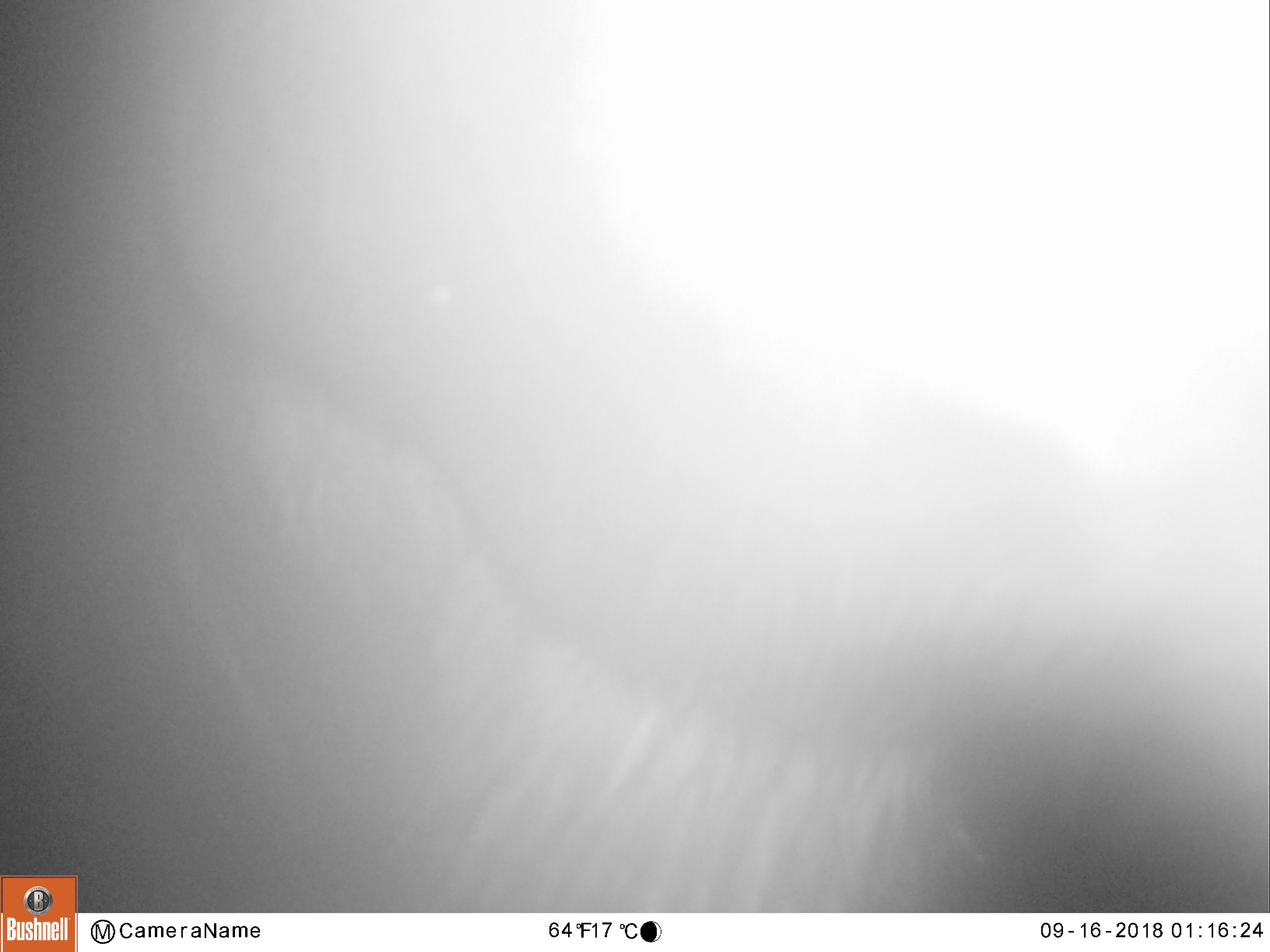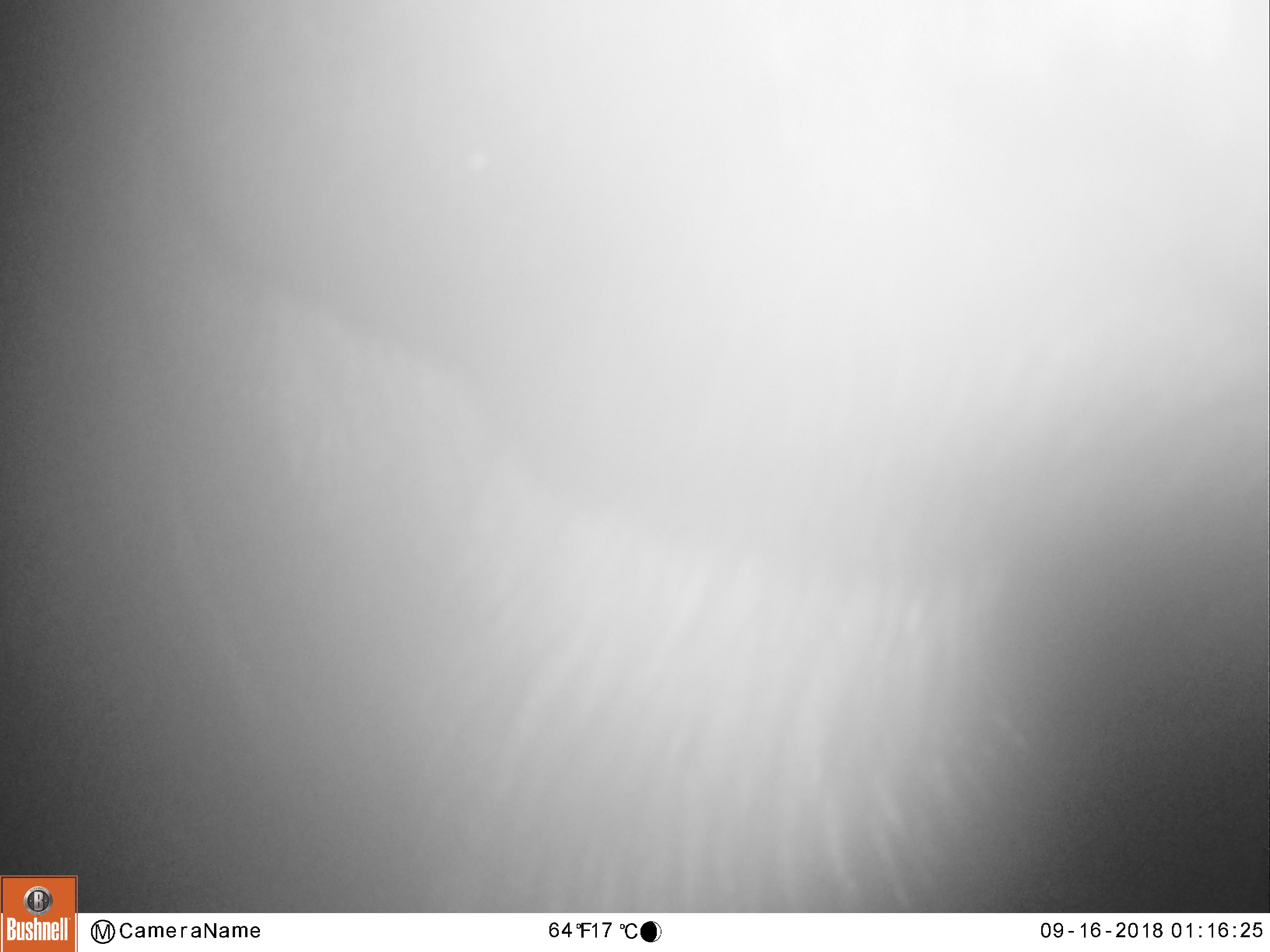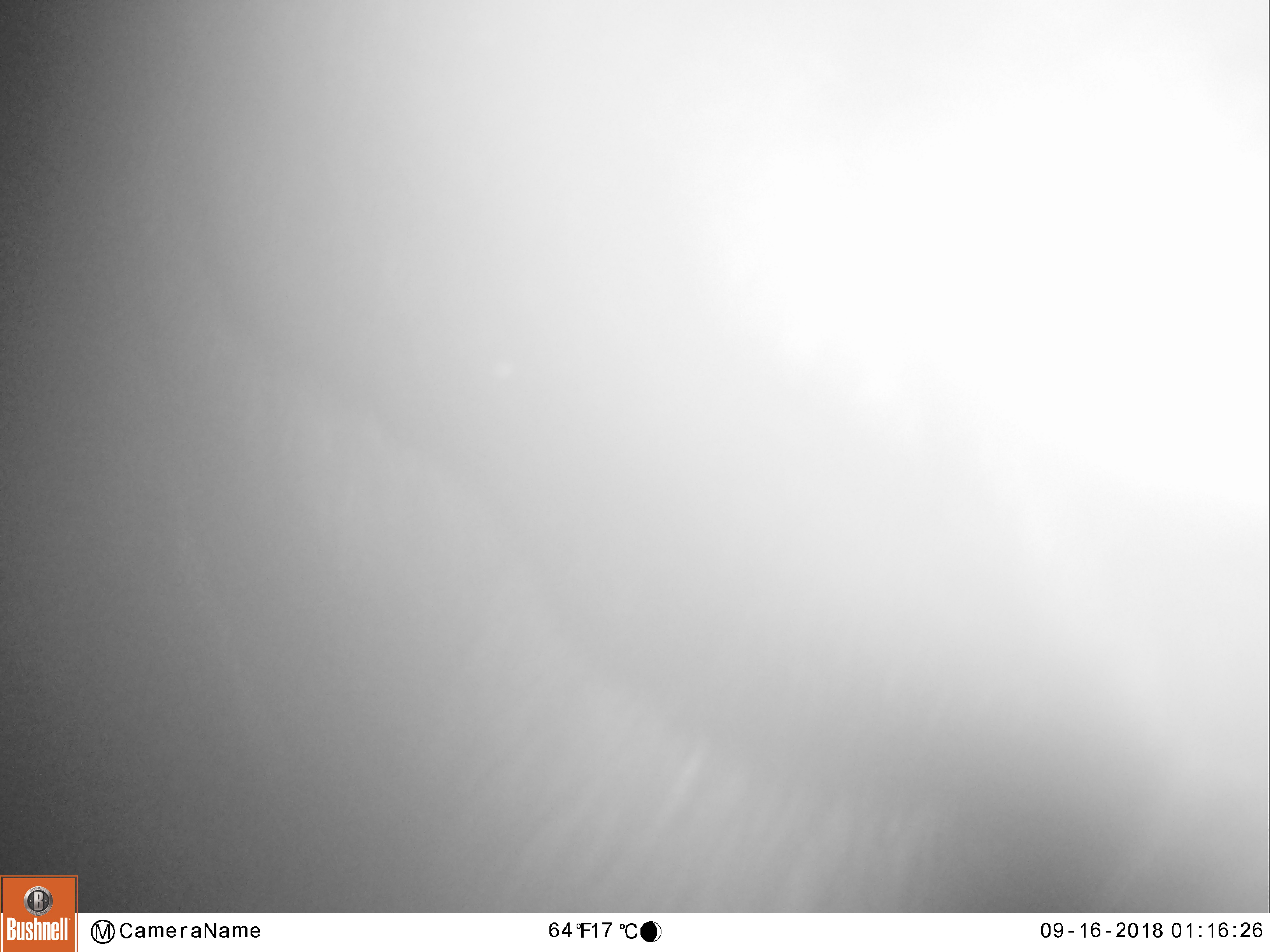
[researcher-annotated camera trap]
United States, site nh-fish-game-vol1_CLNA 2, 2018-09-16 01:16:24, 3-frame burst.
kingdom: Animalia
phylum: Chordata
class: Mammalia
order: Artiodactyla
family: Cervidae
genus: Alces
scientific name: Alces alces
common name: moose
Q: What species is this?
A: Moose (Alces alces).